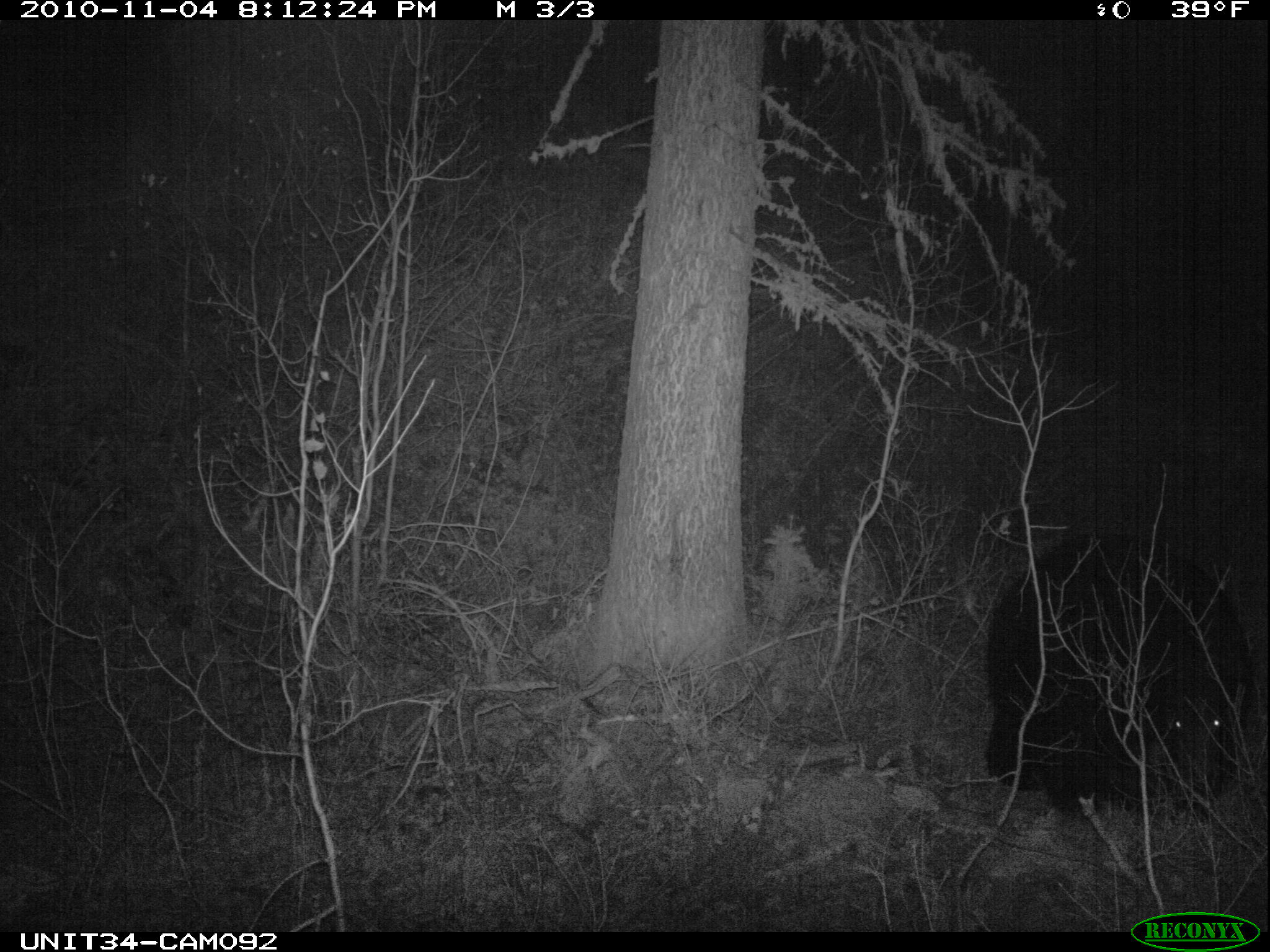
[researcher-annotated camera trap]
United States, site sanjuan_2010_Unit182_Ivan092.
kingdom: Animalia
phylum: Chordata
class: Mammalia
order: Carnivora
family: Ursidae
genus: Ursus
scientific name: Ursus americanus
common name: american black bear